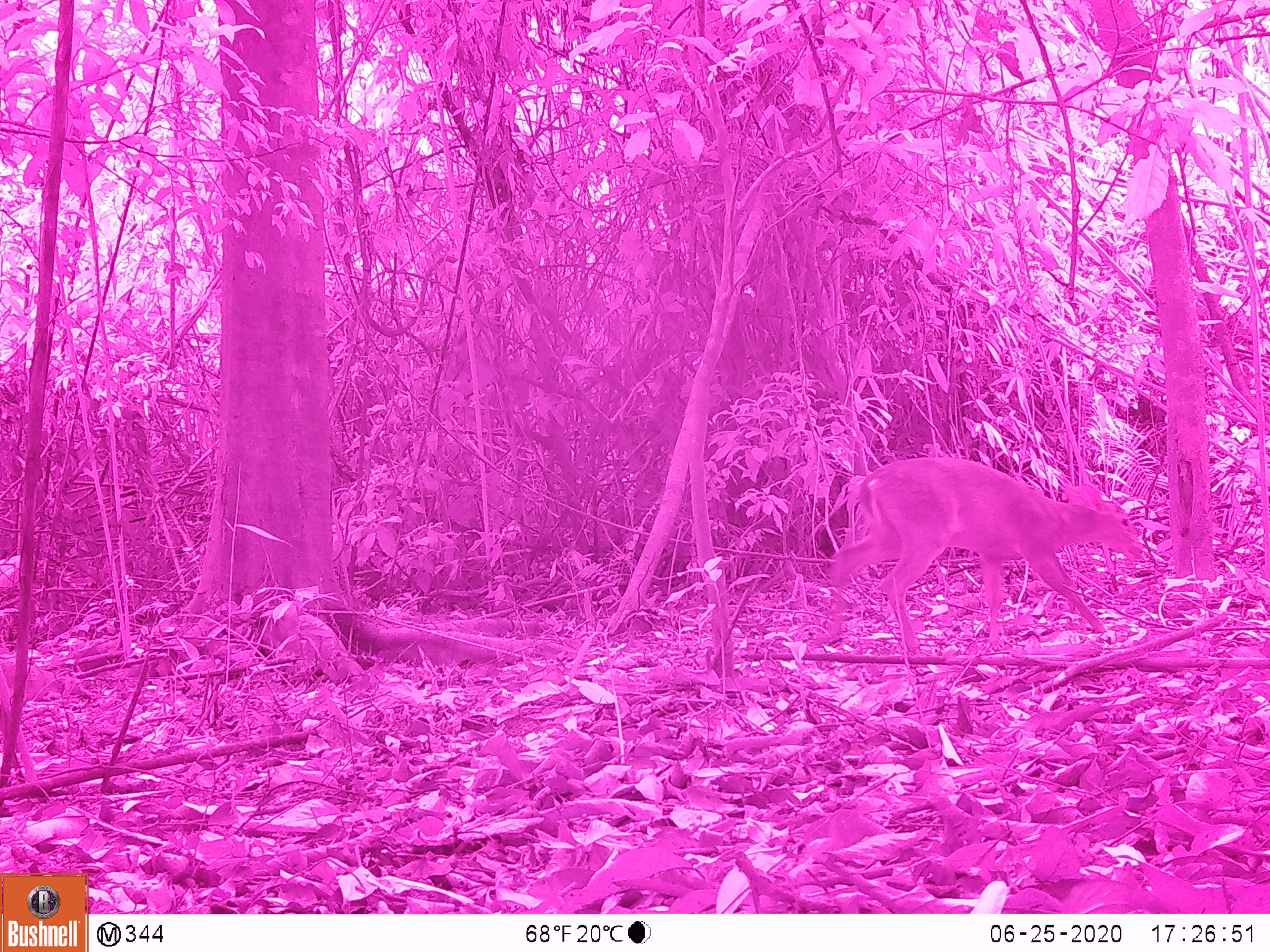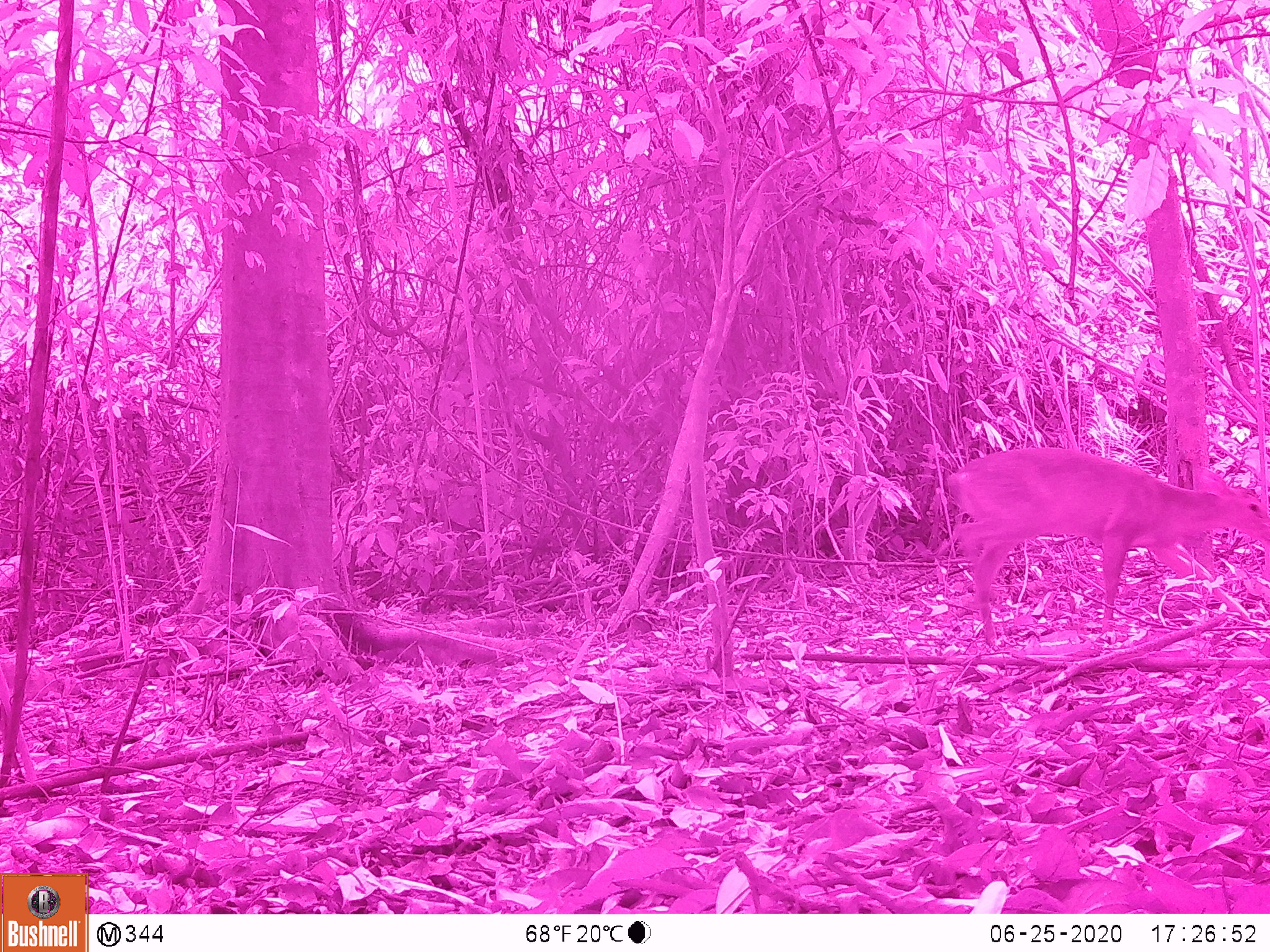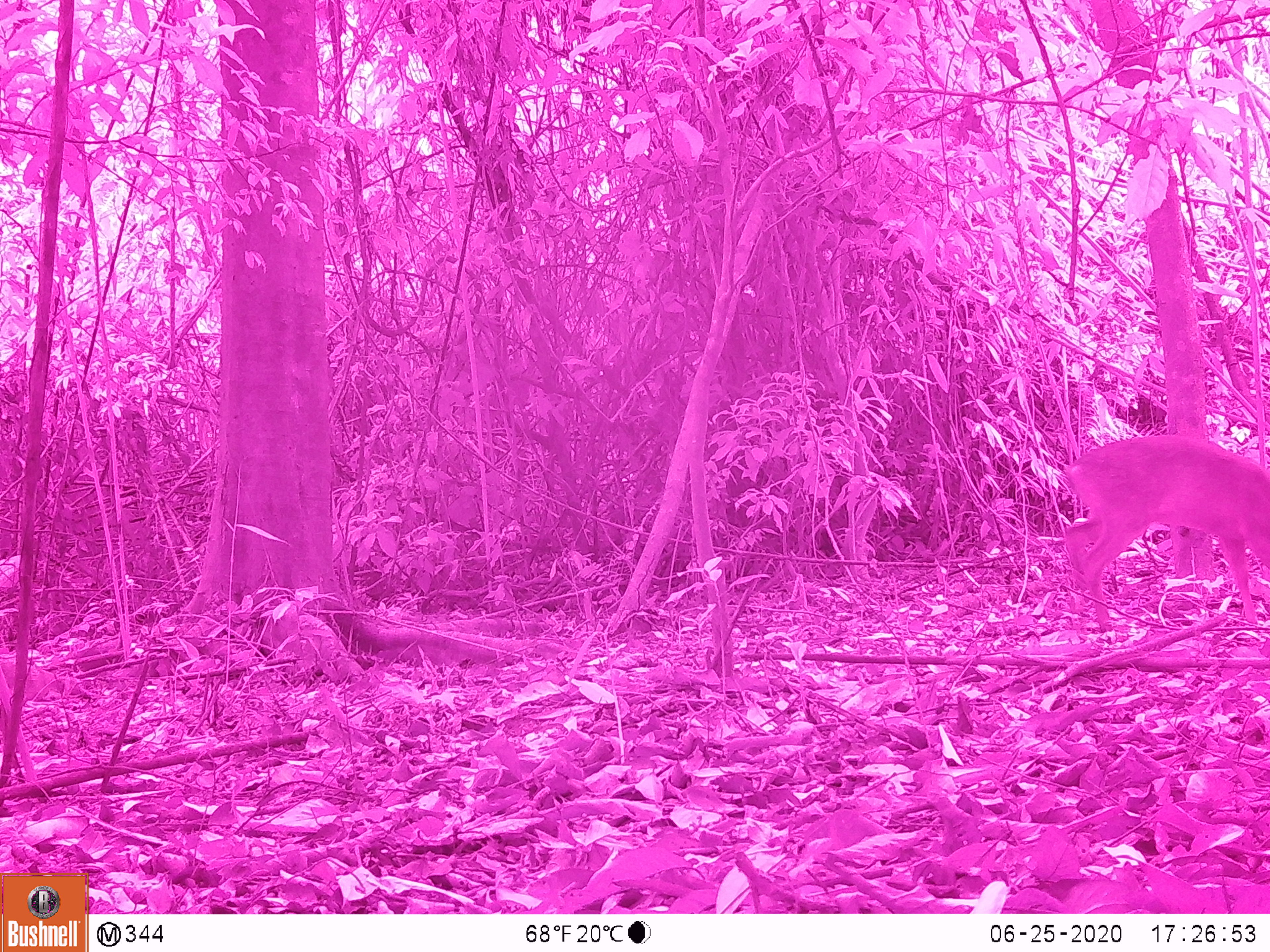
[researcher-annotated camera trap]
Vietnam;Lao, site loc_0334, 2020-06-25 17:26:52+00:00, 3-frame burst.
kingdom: Animalia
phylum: Chordata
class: Mammalia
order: Artiodactyla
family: Cervidae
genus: Muntiacus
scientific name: Muntiacus vuquangensis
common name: large-antlered muntjac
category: large antlered muntjac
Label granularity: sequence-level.